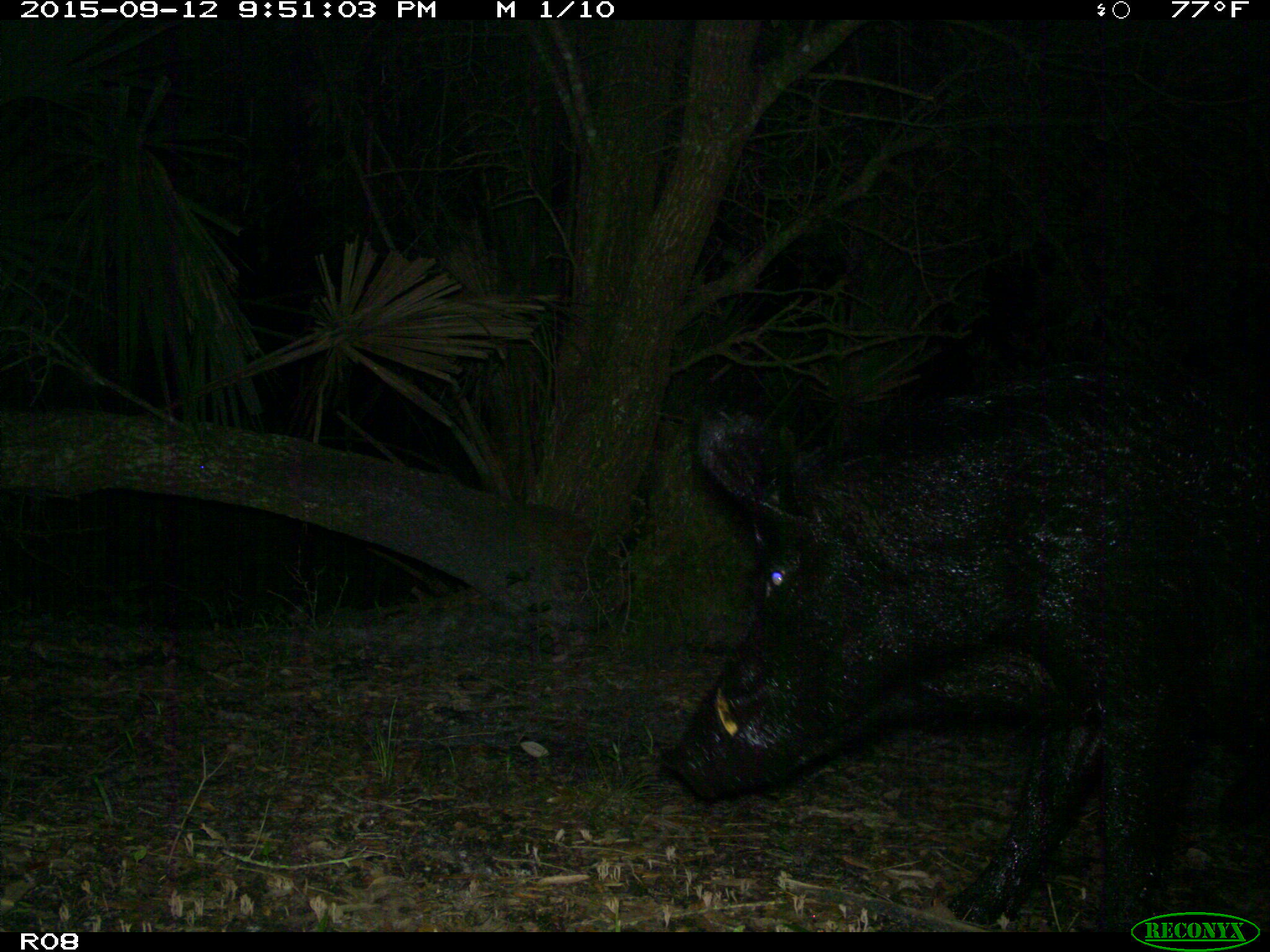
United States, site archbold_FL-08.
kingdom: Animalia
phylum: Chordata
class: Mammalia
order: Artiodactyla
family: Suidae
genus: Sus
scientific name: Sus scrofa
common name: wild boar